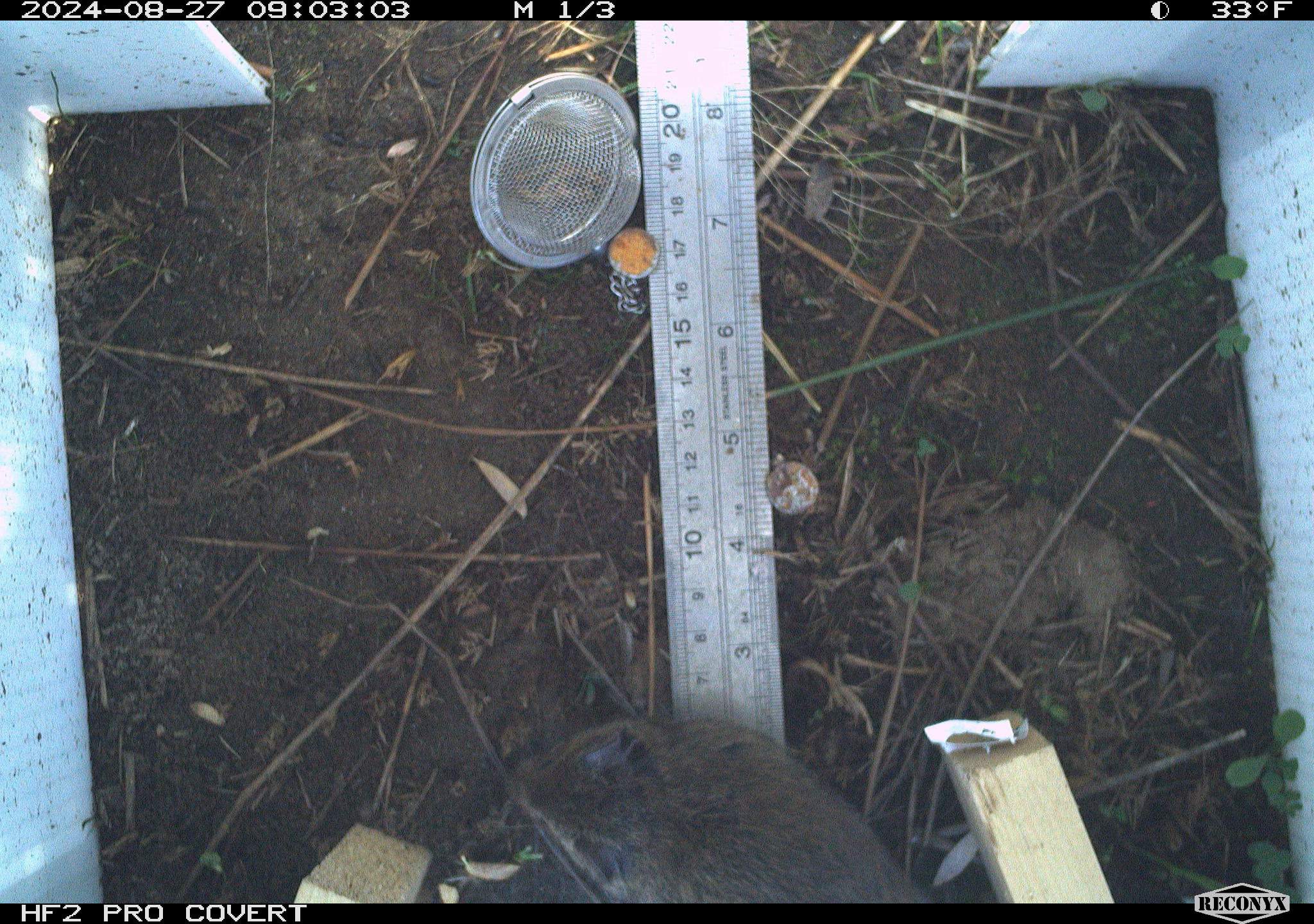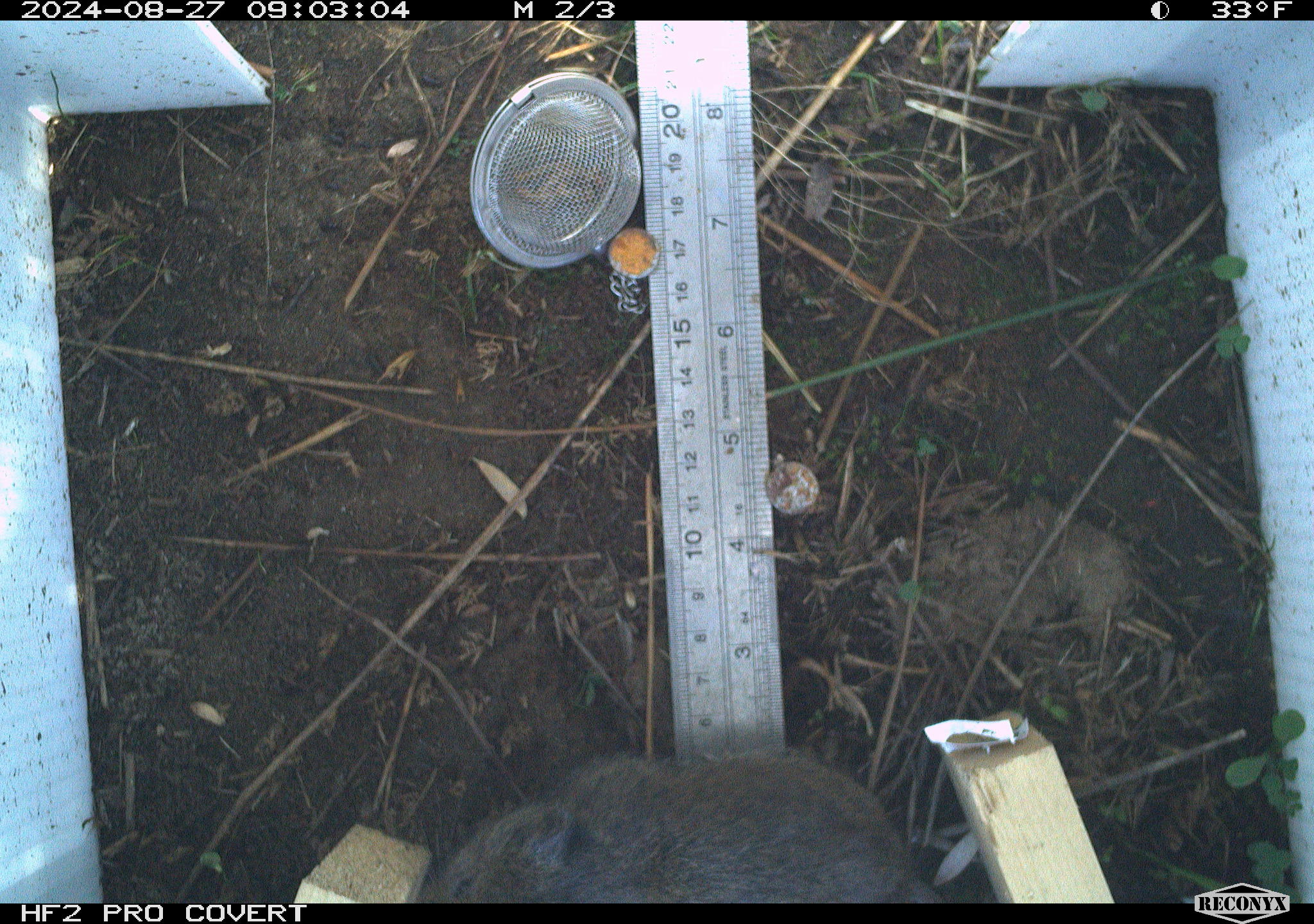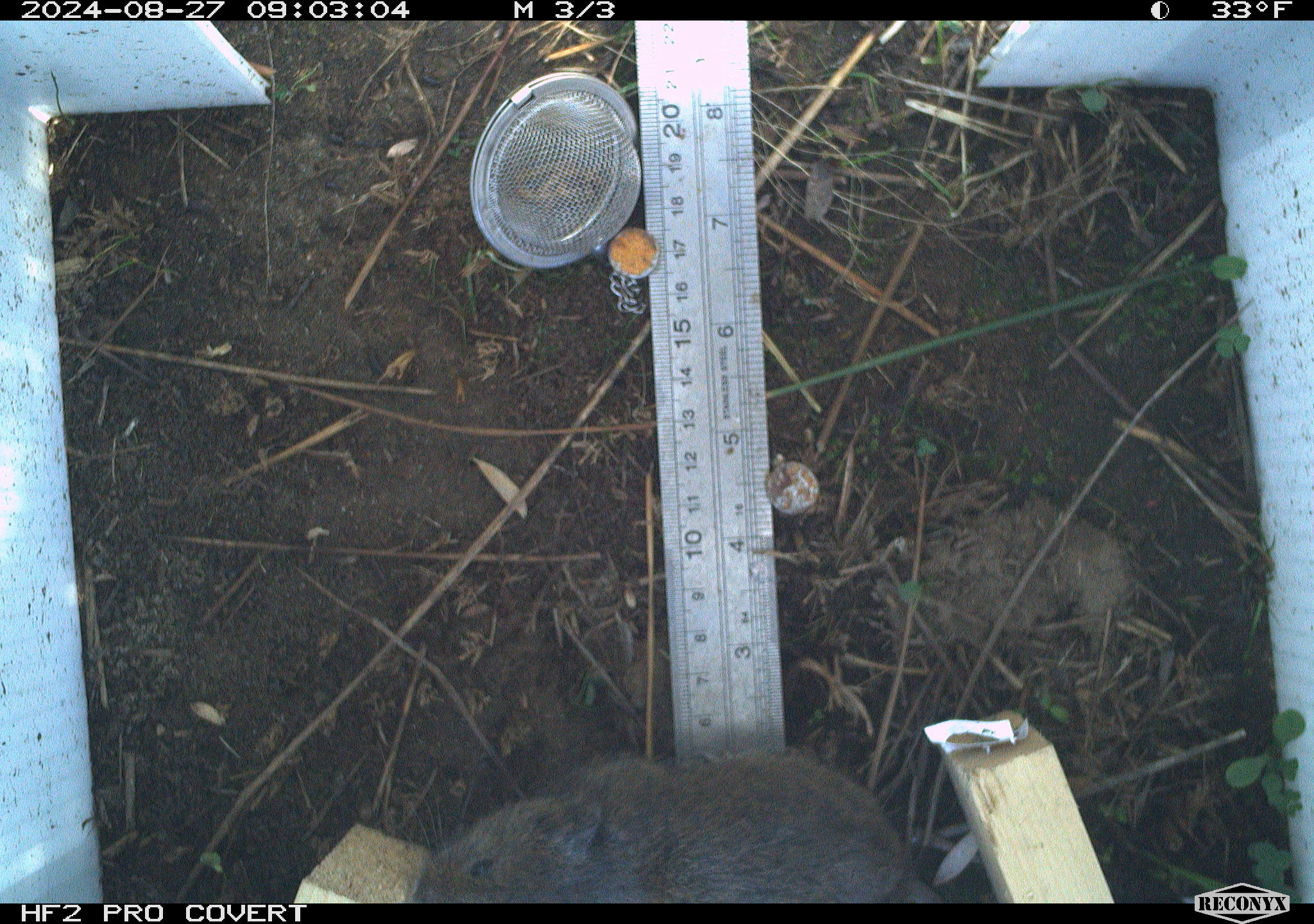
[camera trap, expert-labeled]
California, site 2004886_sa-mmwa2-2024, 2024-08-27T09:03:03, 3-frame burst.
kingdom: Animalia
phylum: Chordata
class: Mammalia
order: Rodentia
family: Cricetidae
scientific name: Arvicolinae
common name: voles, lemmings, and muskrats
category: arvicolinae subfamily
Arvicolinae subfamily (voles, lemmings, and muskrats) (Arvicolinae).